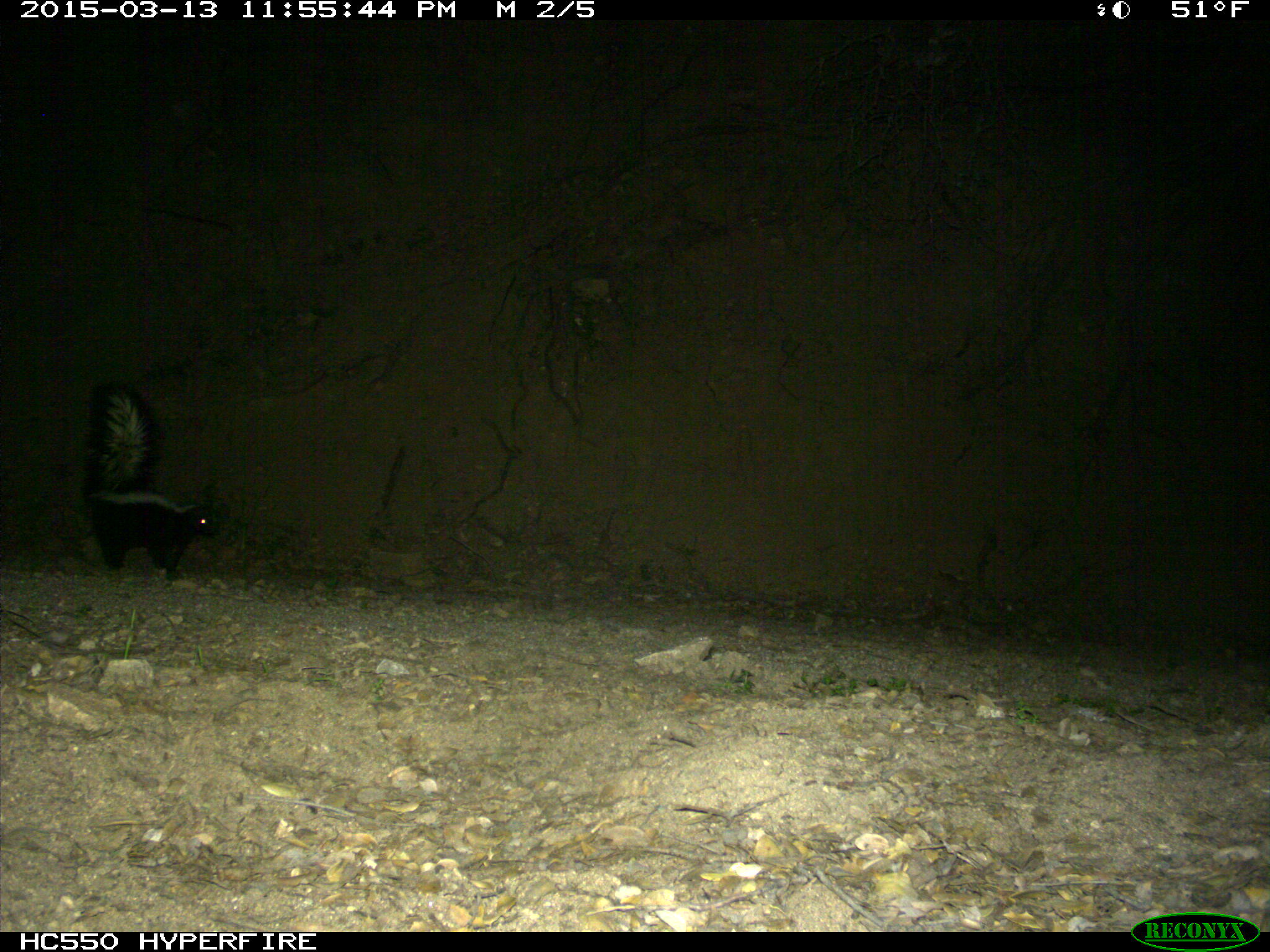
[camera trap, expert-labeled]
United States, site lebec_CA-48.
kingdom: Animalia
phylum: Chordata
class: Mammalia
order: Carnivora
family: Mephitidae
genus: Mephitis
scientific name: Mephitis mephitis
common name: striped skunk